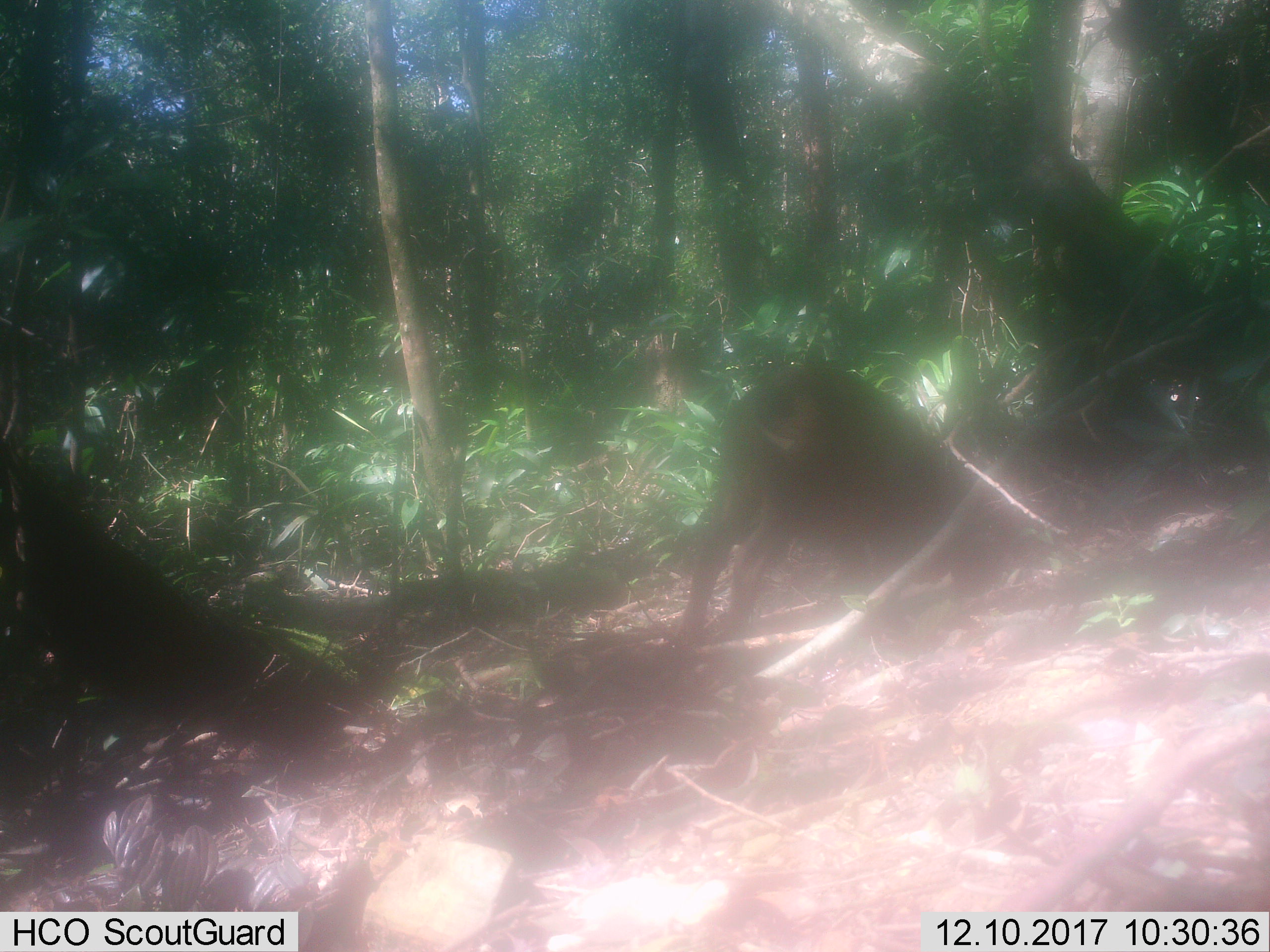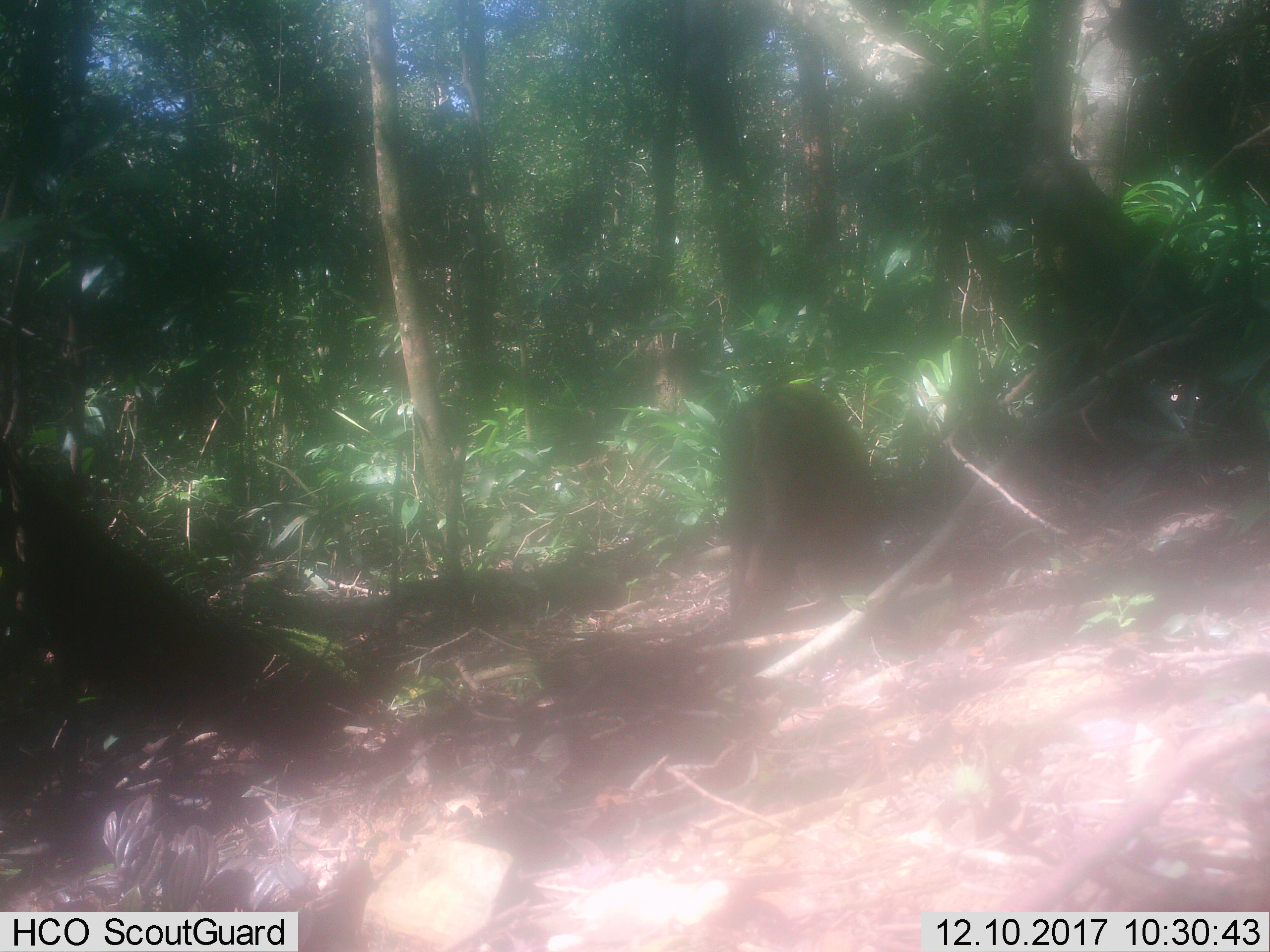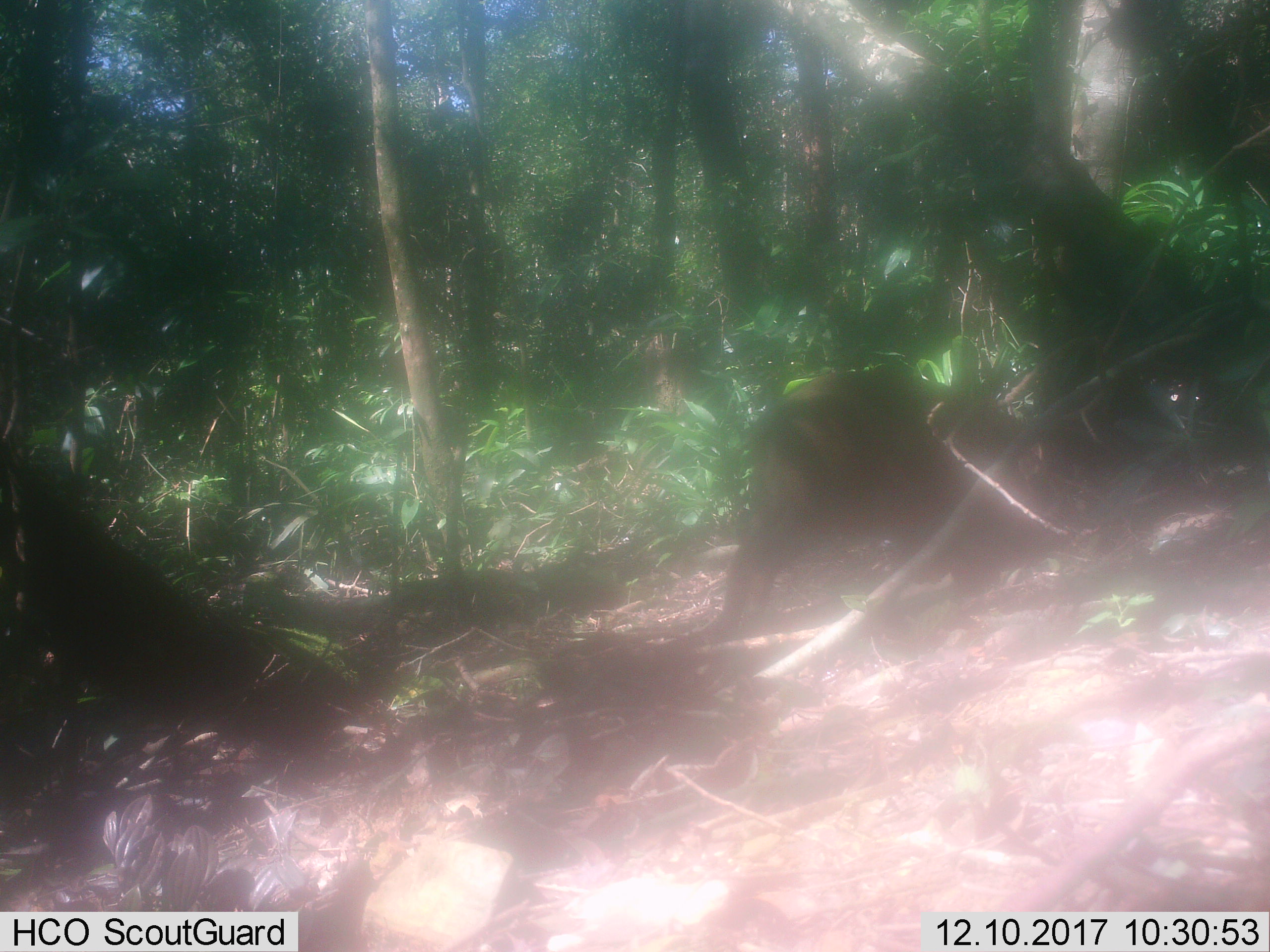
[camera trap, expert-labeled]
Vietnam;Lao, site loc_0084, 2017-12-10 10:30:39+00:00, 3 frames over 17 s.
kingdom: Animalia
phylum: Chordata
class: Mammalia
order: Artiodactyla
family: Suidae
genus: Sus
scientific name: Sus scrofa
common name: eurasian wild pig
Eurasian wild pig (Sus scrofa). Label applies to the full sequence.